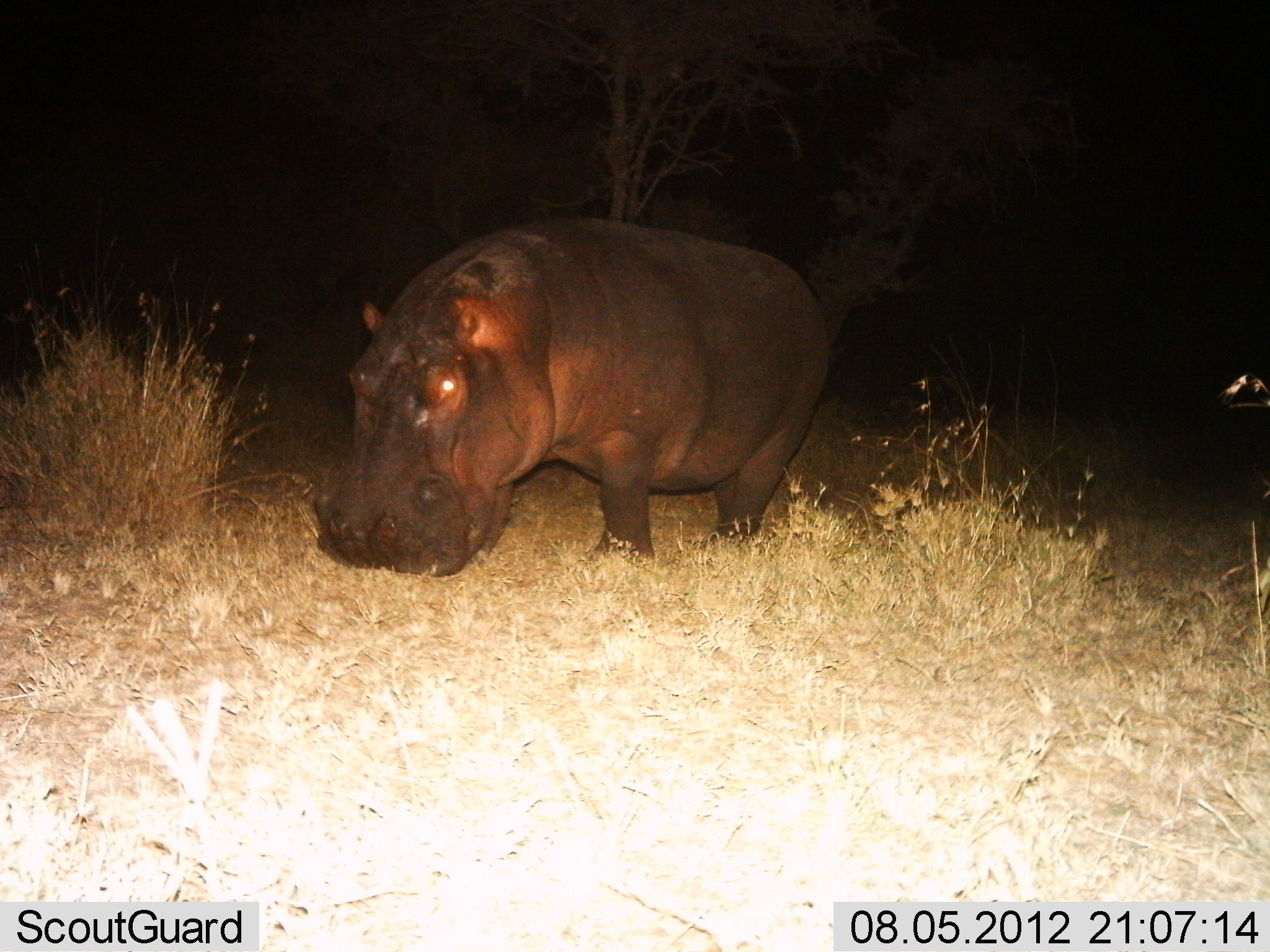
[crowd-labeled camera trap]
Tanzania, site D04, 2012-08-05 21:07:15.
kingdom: Animalia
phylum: Chordata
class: Mammalia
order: Artiodactyla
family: Hippopotamidae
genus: Hippopotamus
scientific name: Hippopotamus amphibius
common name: hippopotamus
Hippopotamus (Hippopotamus amphibius), count 1. Behavior (volunteer vote fractions): standing 91%, resting 0%, moving 0%, interacting 0%. Young present (vote fraction): 0%. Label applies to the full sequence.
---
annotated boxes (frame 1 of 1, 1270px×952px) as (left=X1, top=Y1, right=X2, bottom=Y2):
animal: (left=308, top=221, right=834, bottom=581)